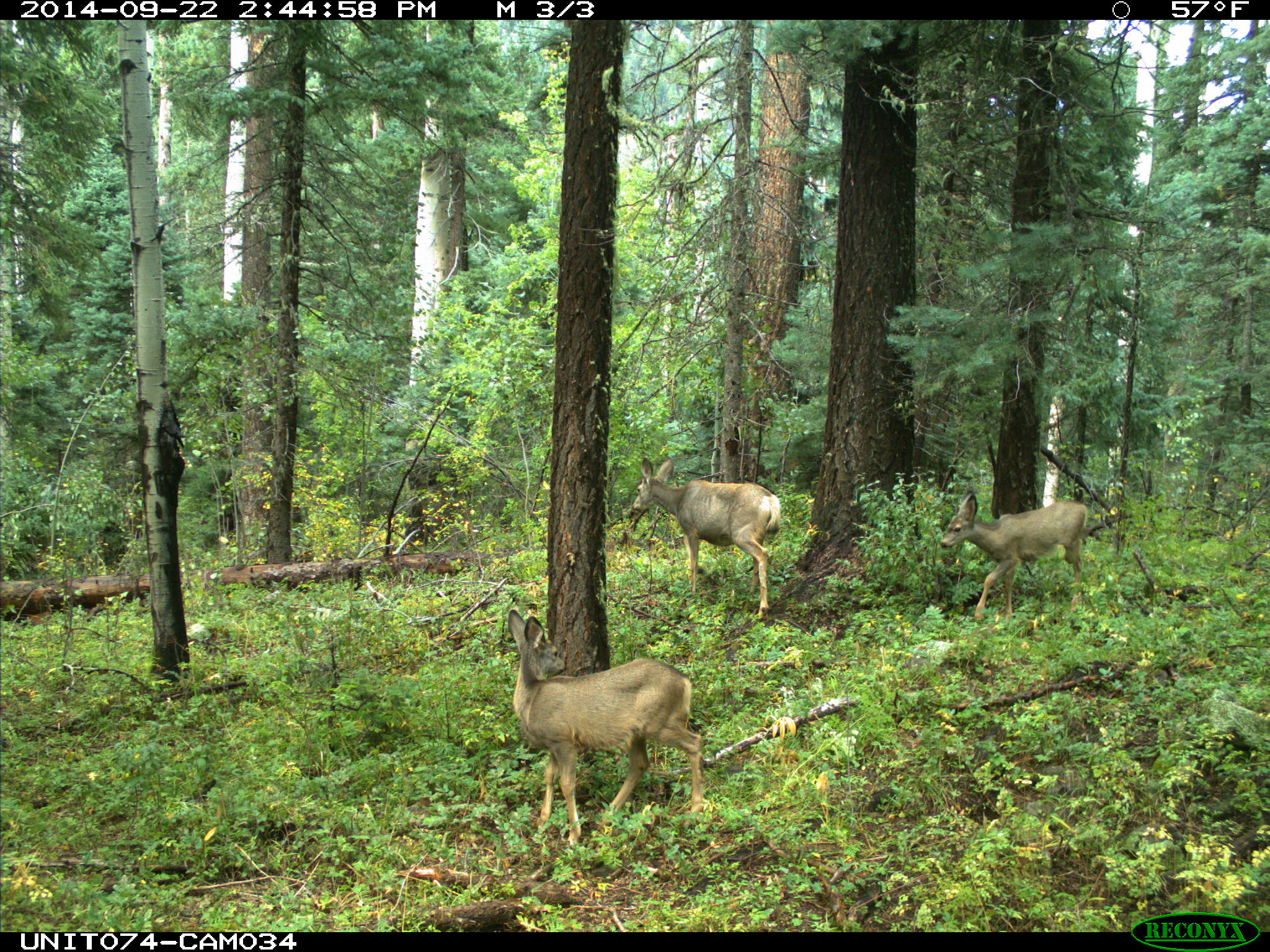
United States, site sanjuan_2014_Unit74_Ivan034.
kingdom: Animalia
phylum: Chordata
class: Mammalia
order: Artiodactyla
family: Cervidae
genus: Odocoileus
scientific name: Odocoileus hemionus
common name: mule deer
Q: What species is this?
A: Odocoileus hemionus (mule deer).